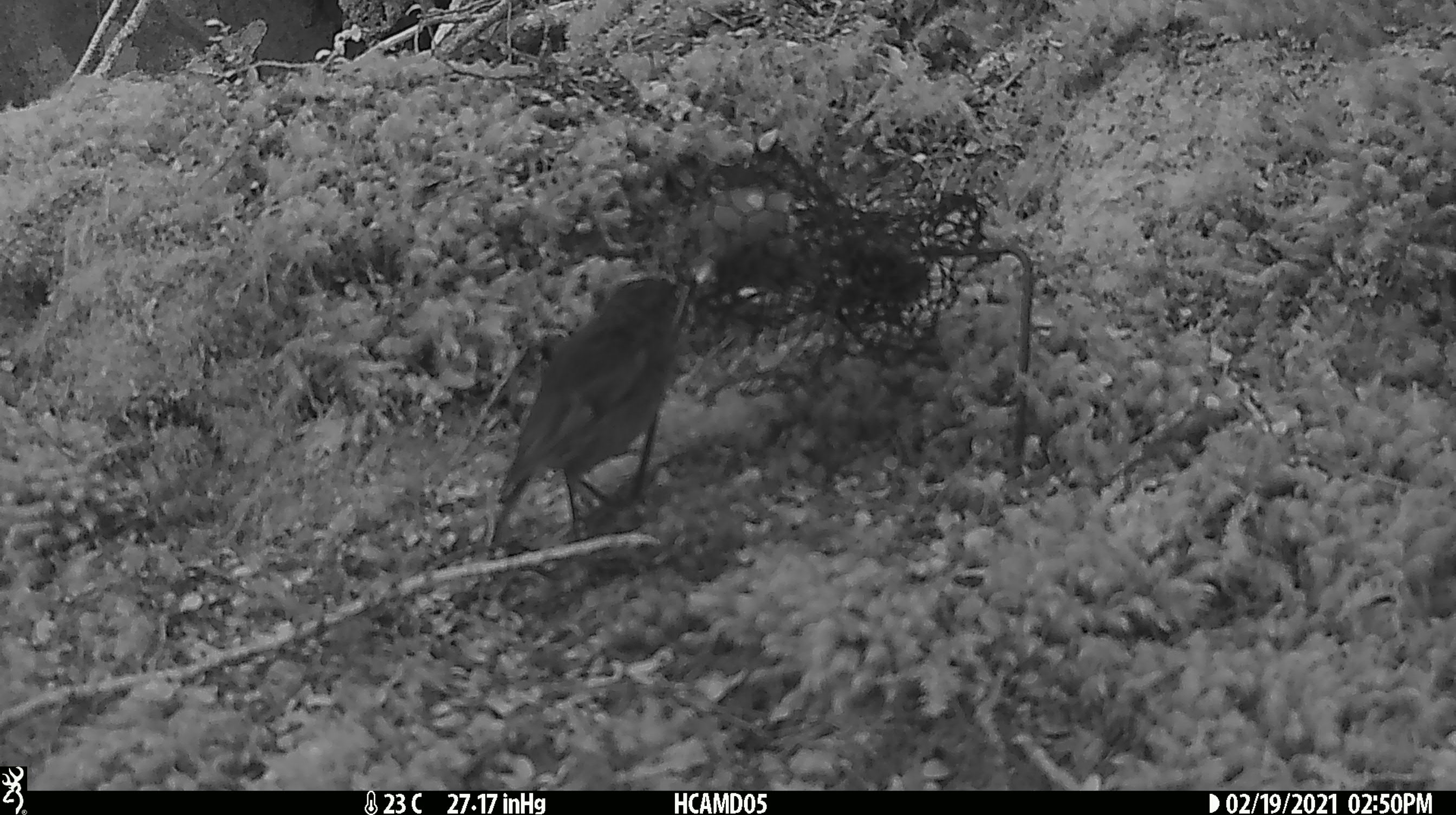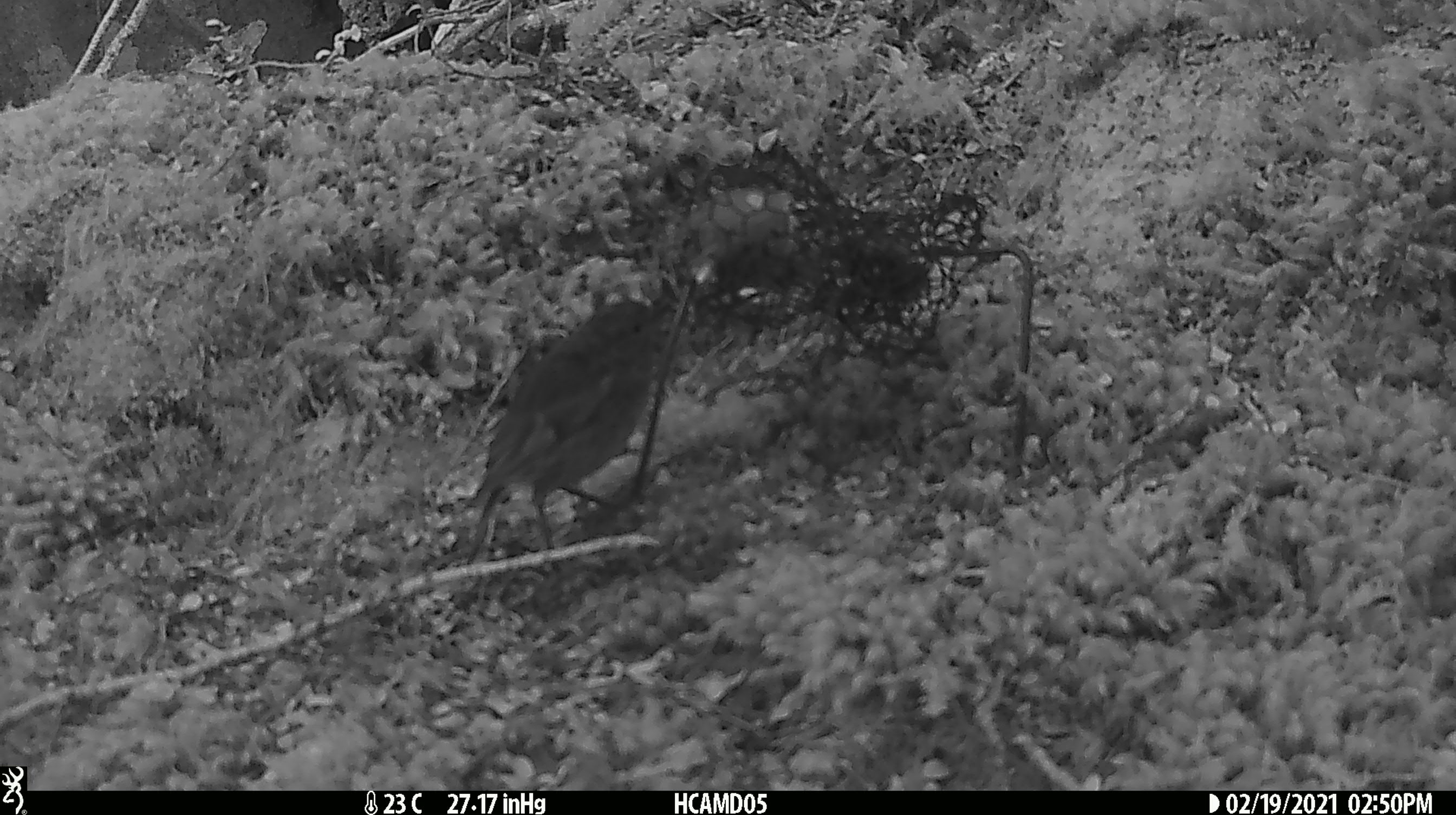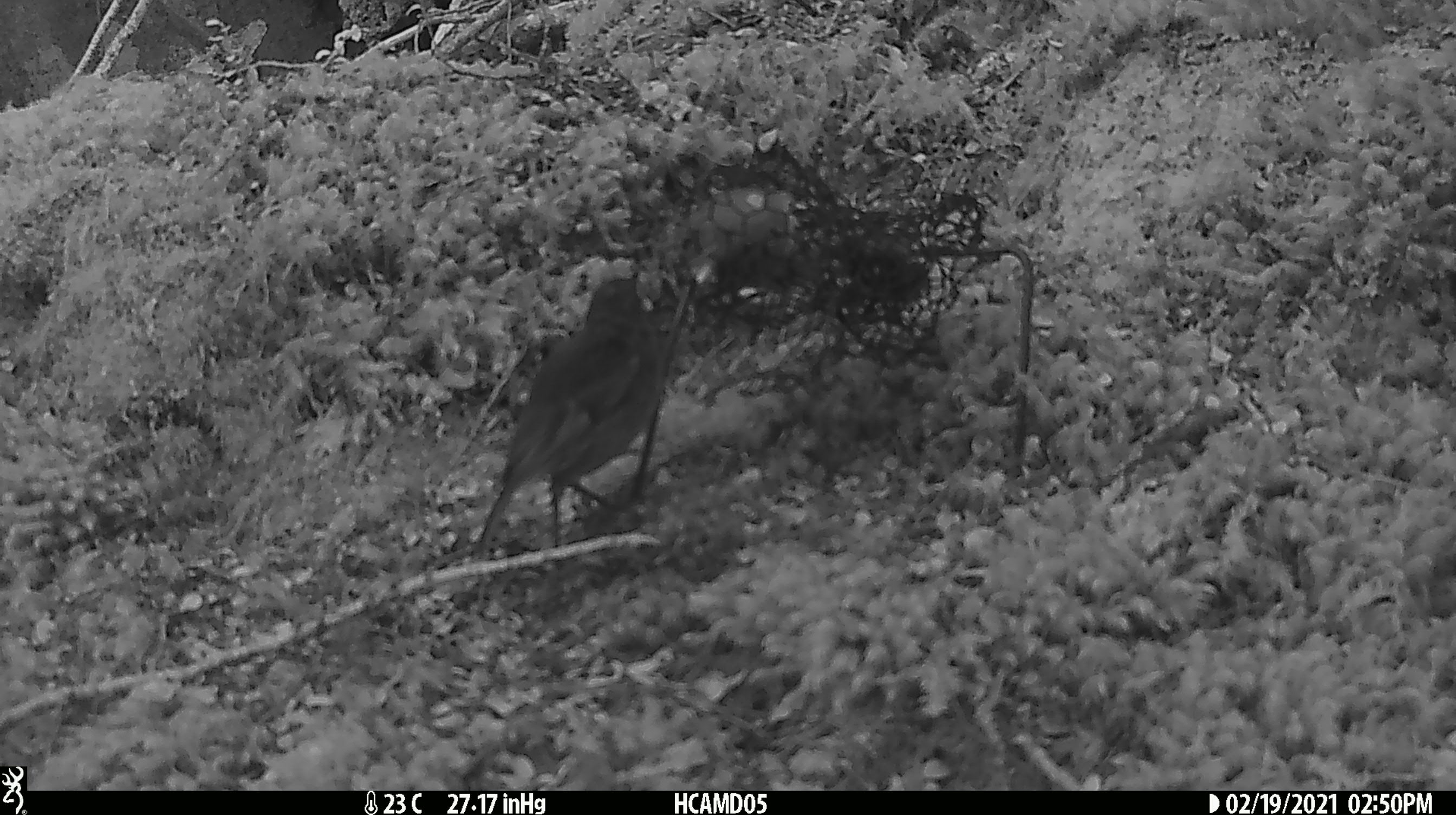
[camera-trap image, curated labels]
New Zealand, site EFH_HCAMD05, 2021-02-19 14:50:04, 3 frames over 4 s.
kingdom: Animalia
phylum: Chordata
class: Aves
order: Passeriformes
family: Petroicidae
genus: Petroica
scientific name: Petroica australis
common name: new zealand robin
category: robin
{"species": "robin (new zealand robin) (Petroica australis)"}